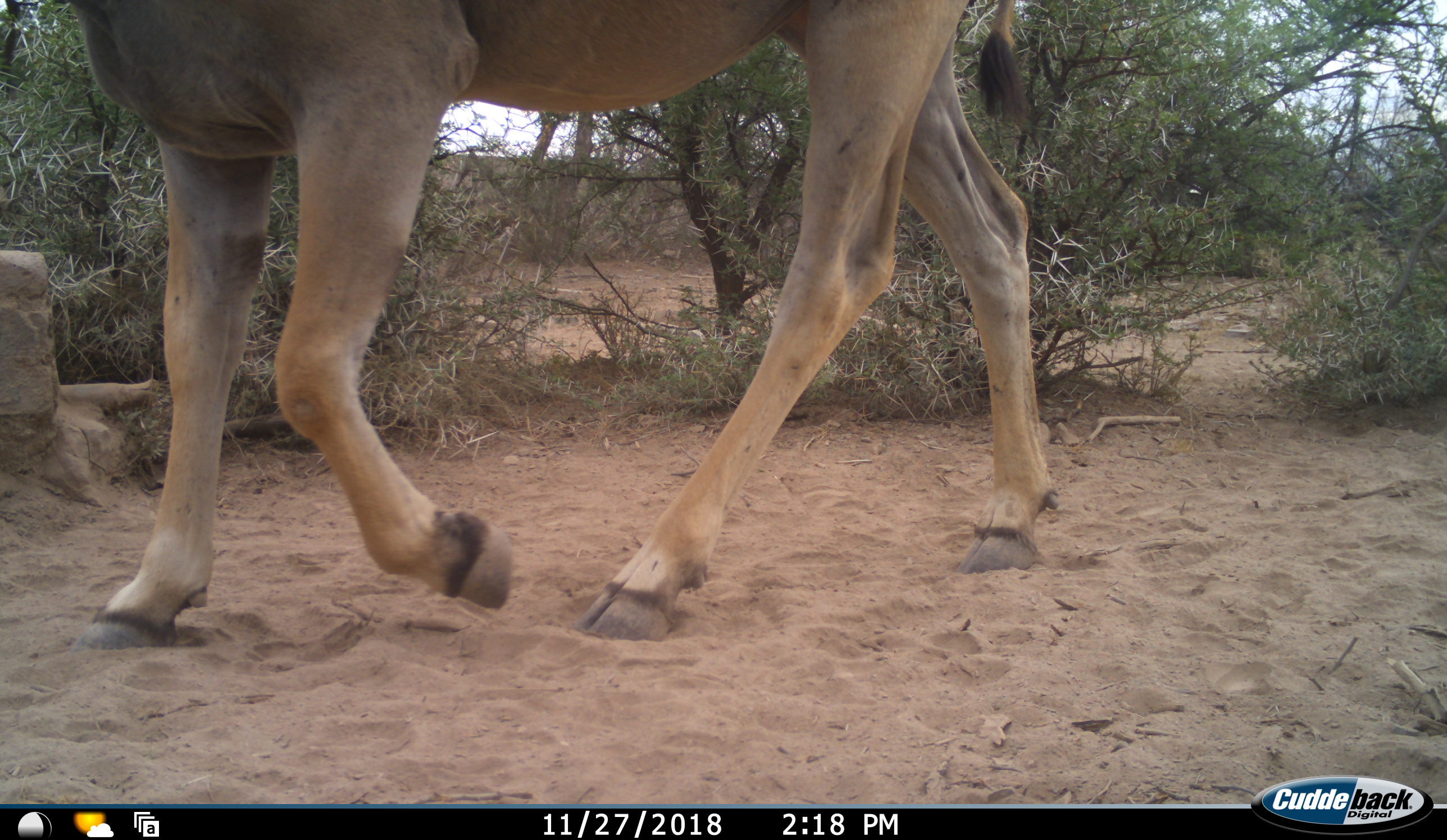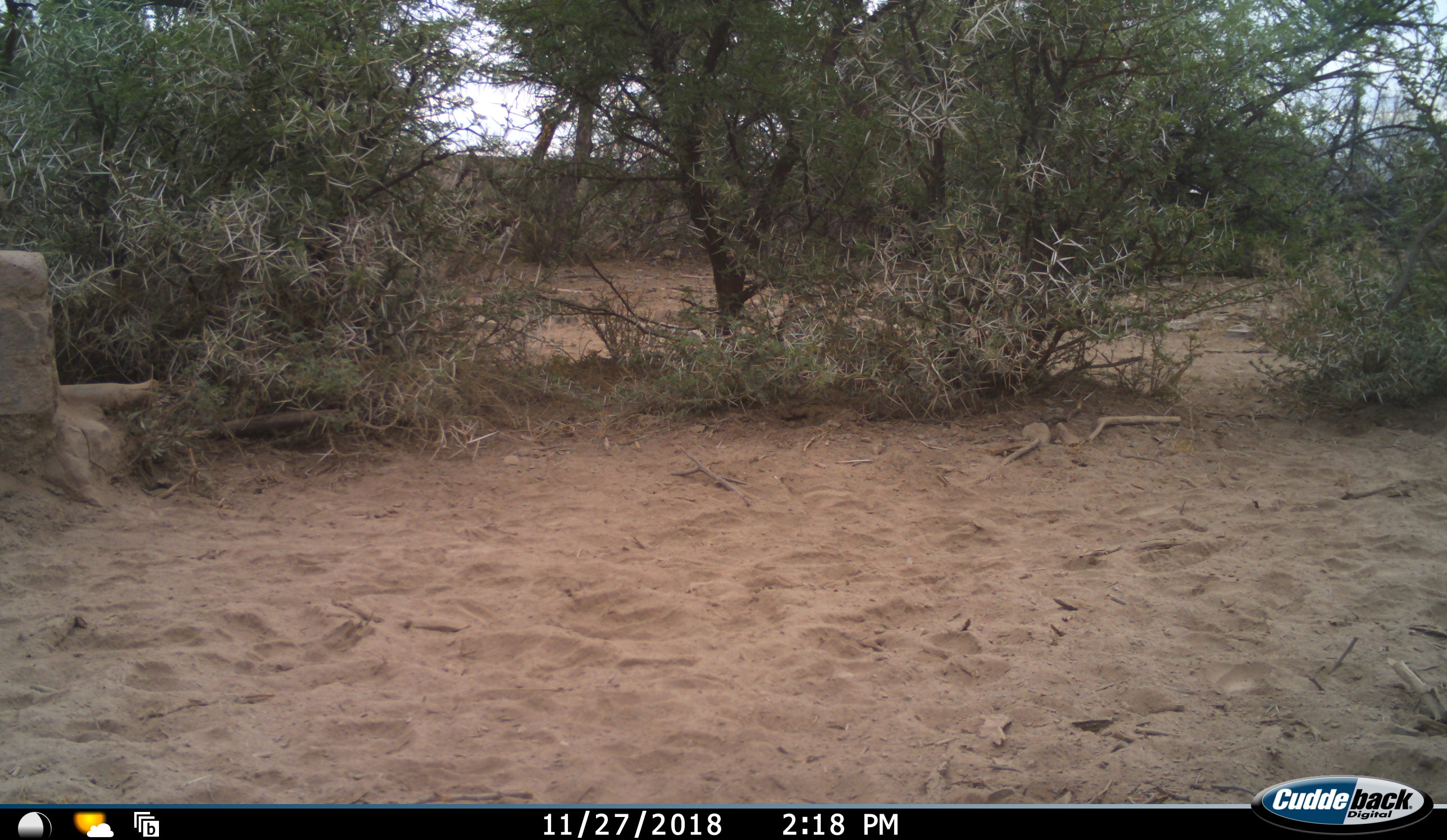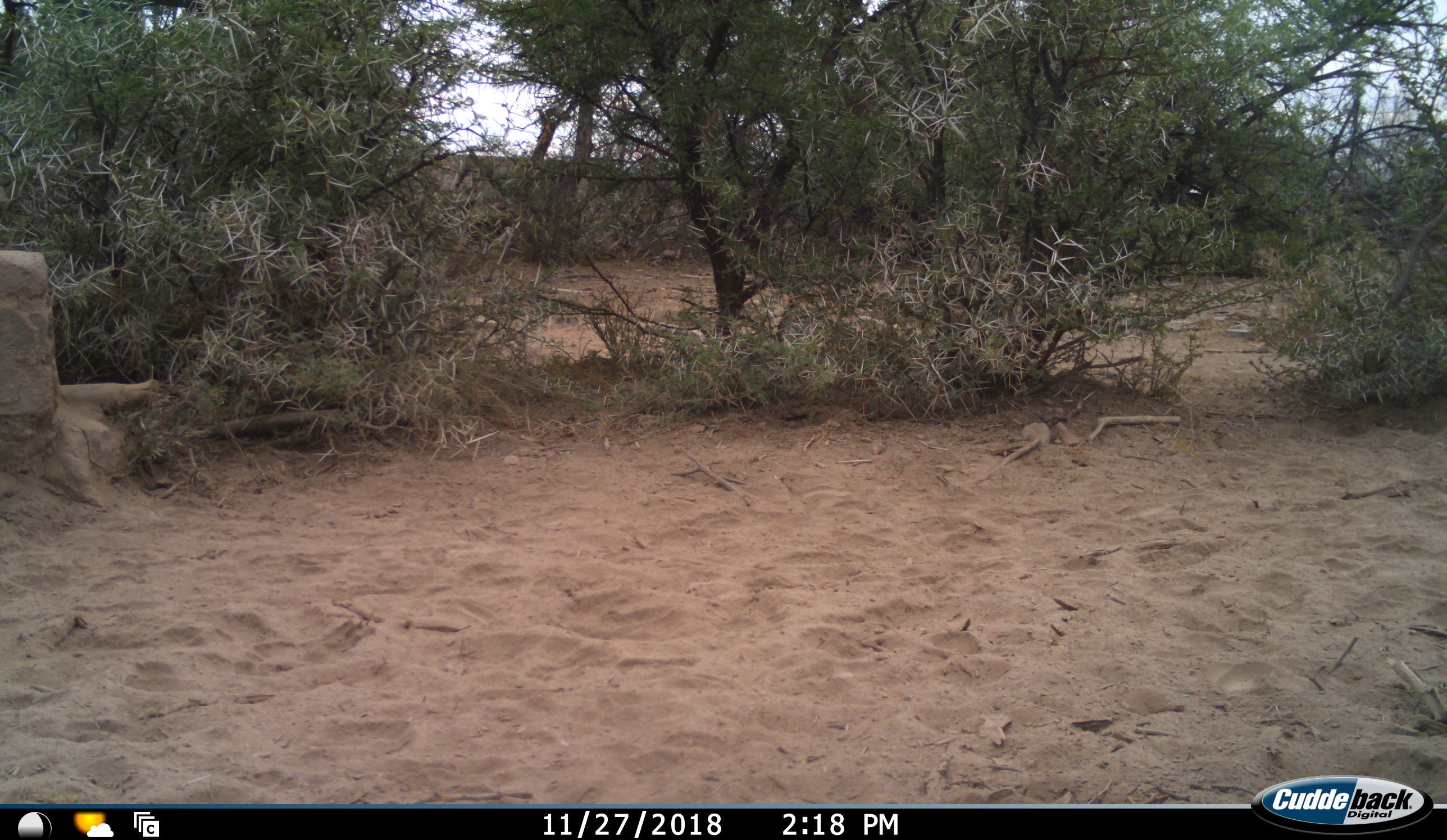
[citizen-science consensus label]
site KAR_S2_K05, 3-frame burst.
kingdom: Animalia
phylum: Chordata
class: Mammalia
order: Artiodactyla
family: Bovidae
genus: Tragelaphus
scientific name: Tragelaphus oryx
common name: eland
Eland (Tragelaphus oryx), count 1. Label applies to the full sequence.